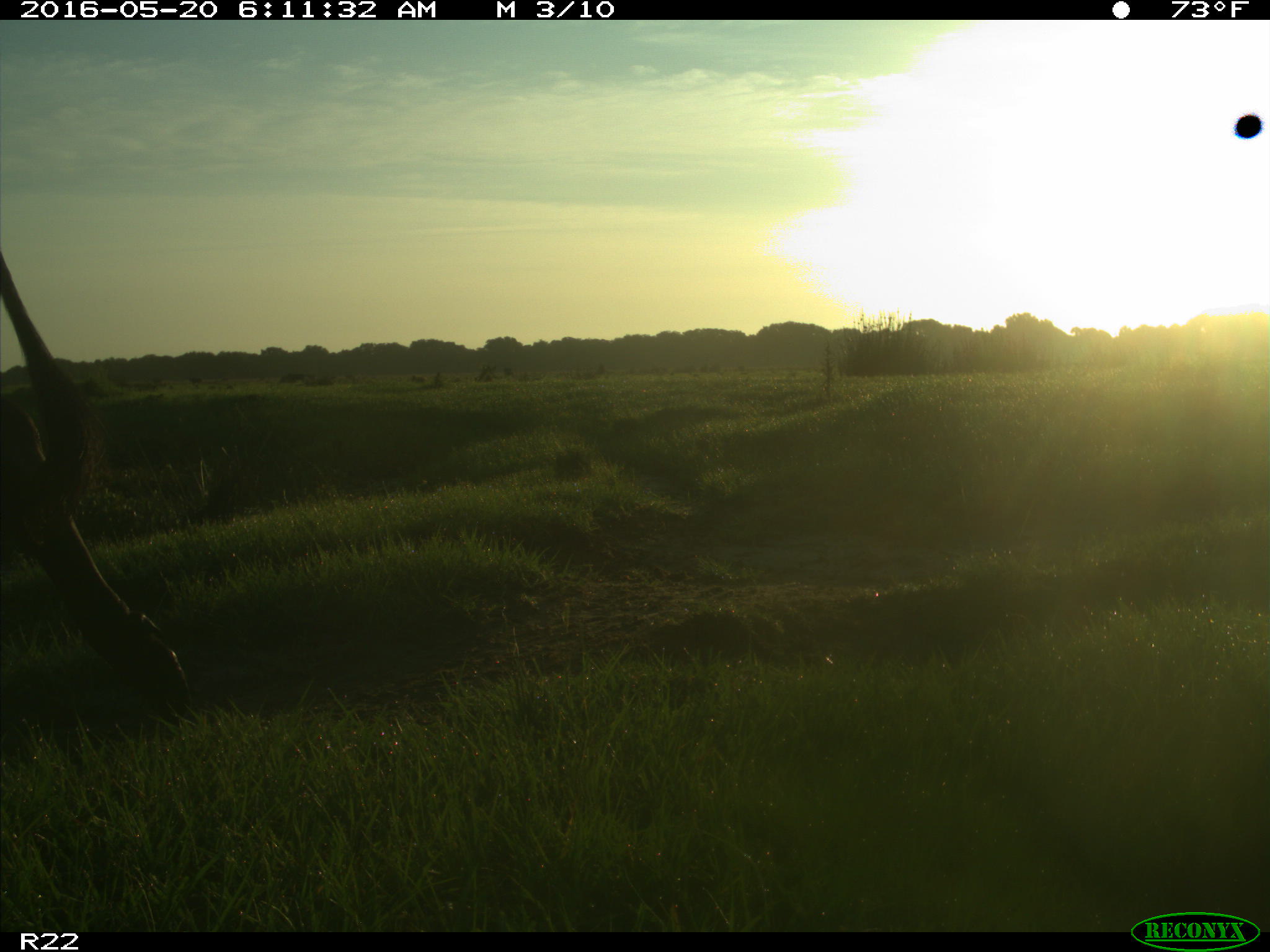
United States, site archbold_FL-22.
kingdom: Animalia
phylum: Chordata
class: Mammalia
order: Artiodactyla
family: Bovidae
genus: Bos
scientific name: Bos taurus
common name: domestic cow